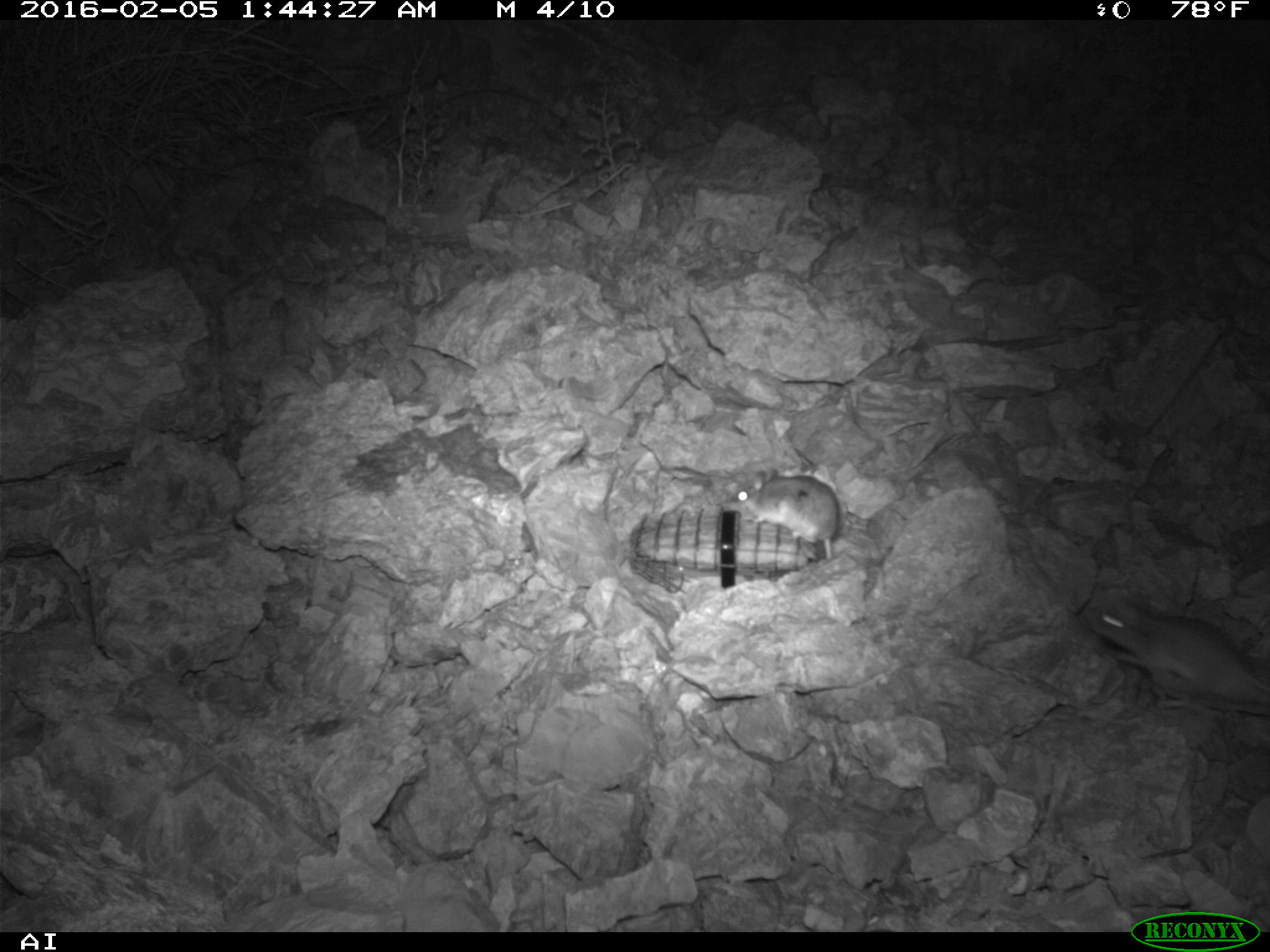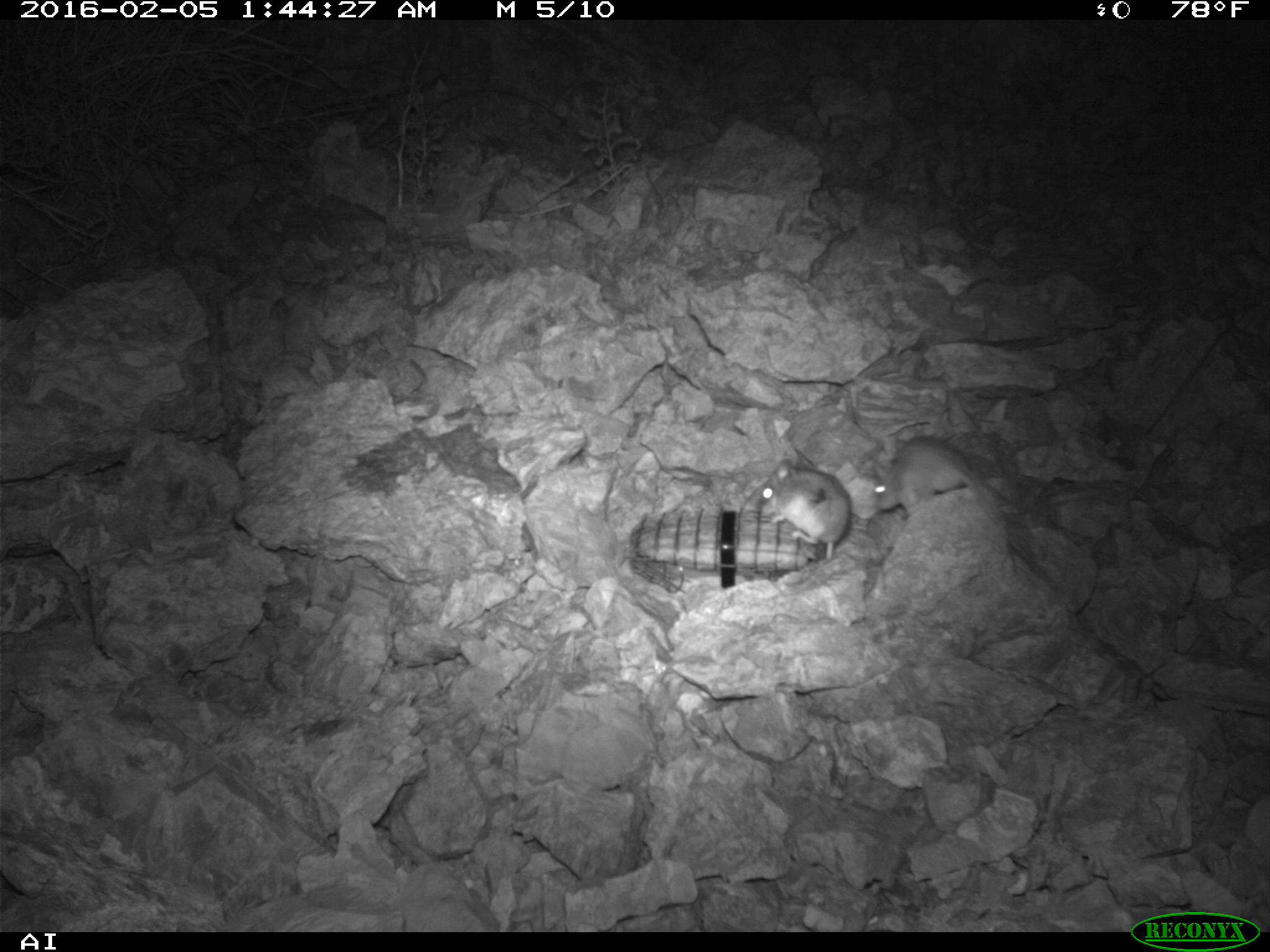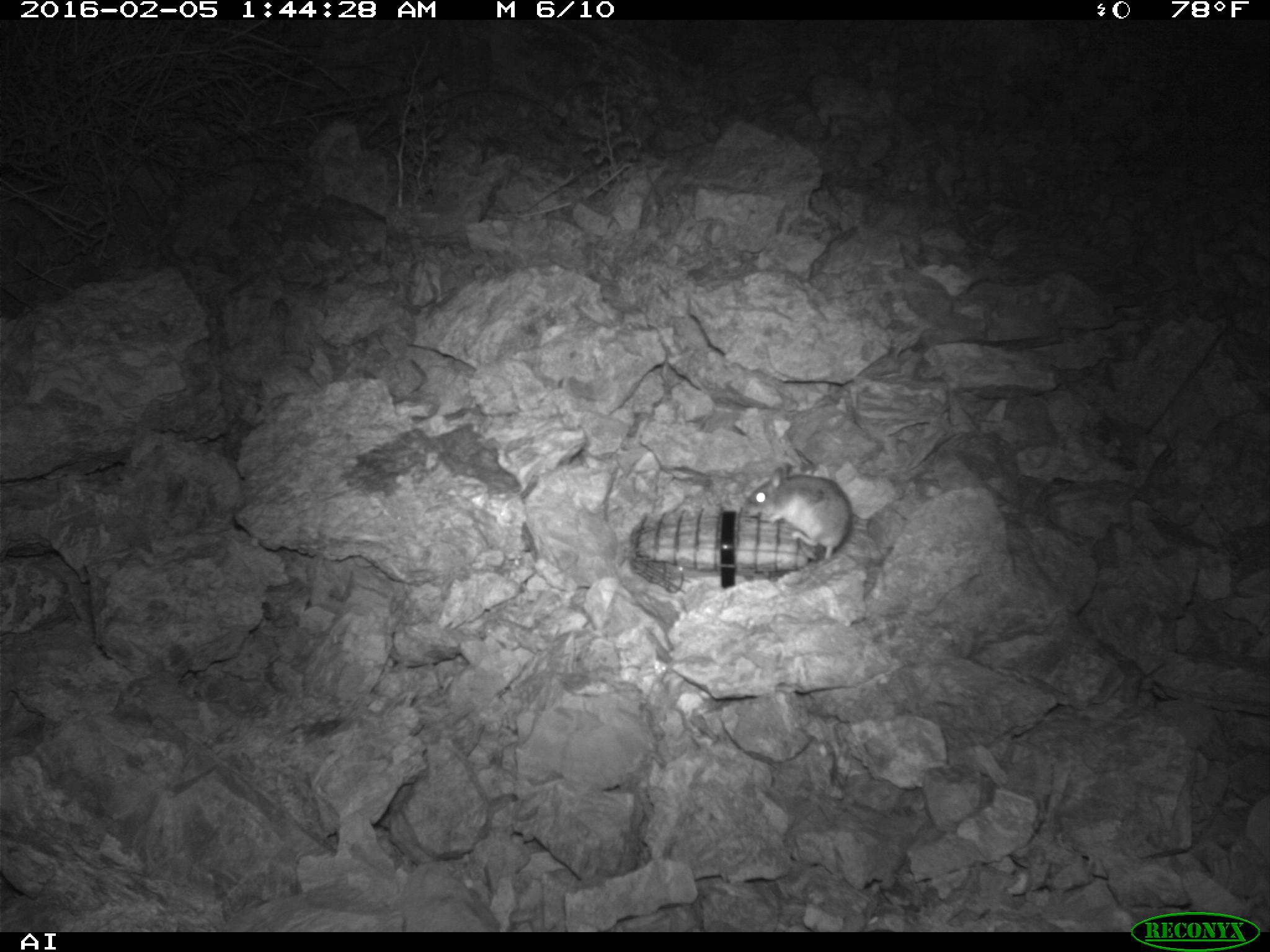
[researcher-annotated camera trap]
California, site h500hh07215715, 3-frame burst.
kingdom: Animalia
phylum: Chordata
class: Mammalia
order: Rodentia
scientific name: Rodentia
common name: rodent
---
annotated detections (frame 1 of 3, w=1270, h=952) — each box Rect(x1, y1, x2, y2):
rodent: Rect(1080, 592, 1269, 710); Rect(735, 466, 843, 558)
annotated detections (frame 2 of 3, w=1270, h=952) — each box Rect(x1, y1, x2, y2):
rodent: Rect(870, 438, 1029, 561); Rect(746, 452, 851, 569)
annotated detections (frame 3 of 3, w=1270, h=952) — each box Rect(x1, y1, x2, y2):
rodent: Rect(742, 462, 852, 560)